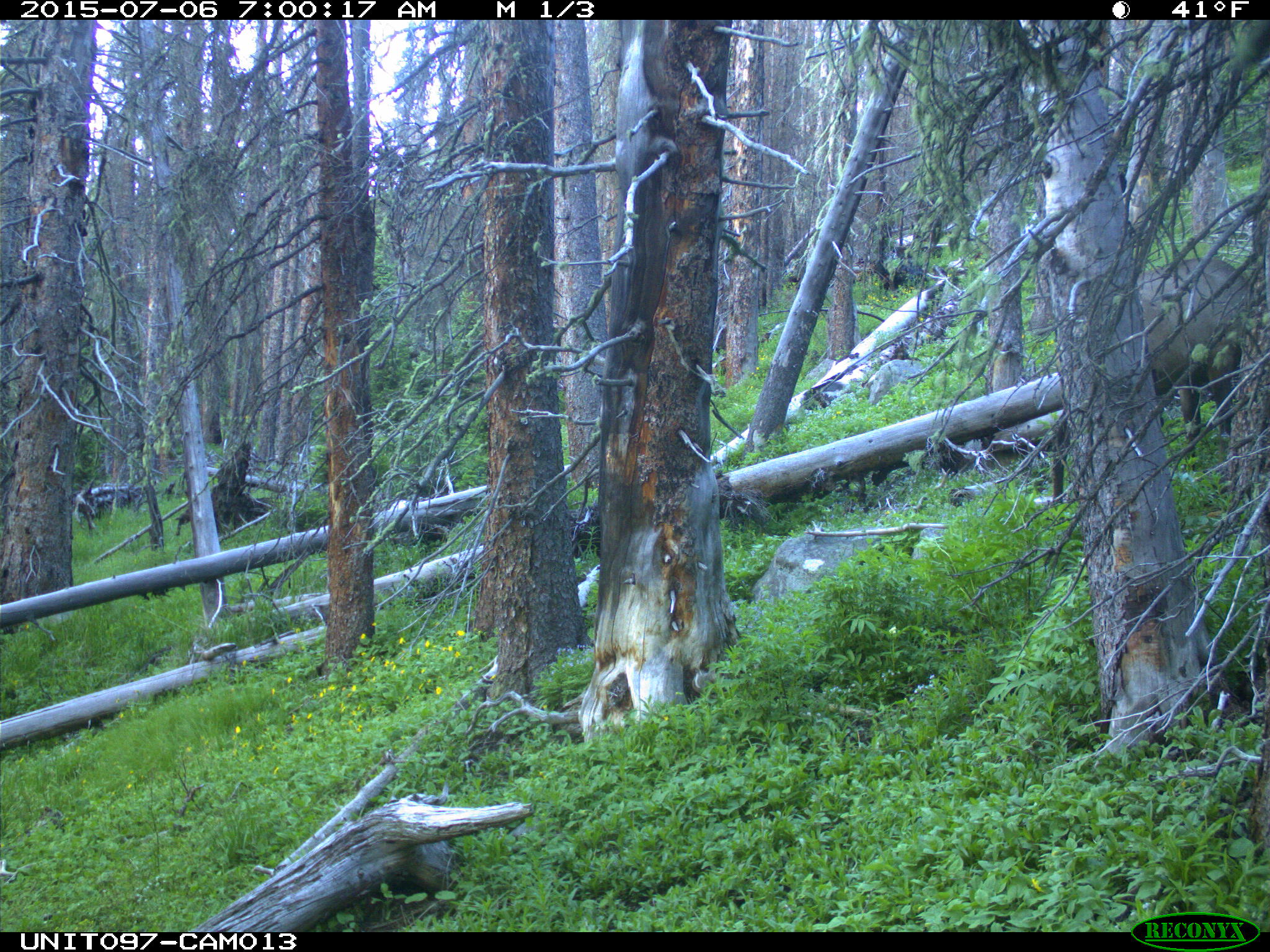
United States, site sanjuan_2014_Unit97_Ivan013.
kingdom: Animalia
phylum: Chordata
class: Mammalia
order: Artiodactyla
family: Cervidae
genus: Cervus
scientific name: Cervus elaphus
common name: red deer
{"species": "Cervus elaphus (red deer)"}